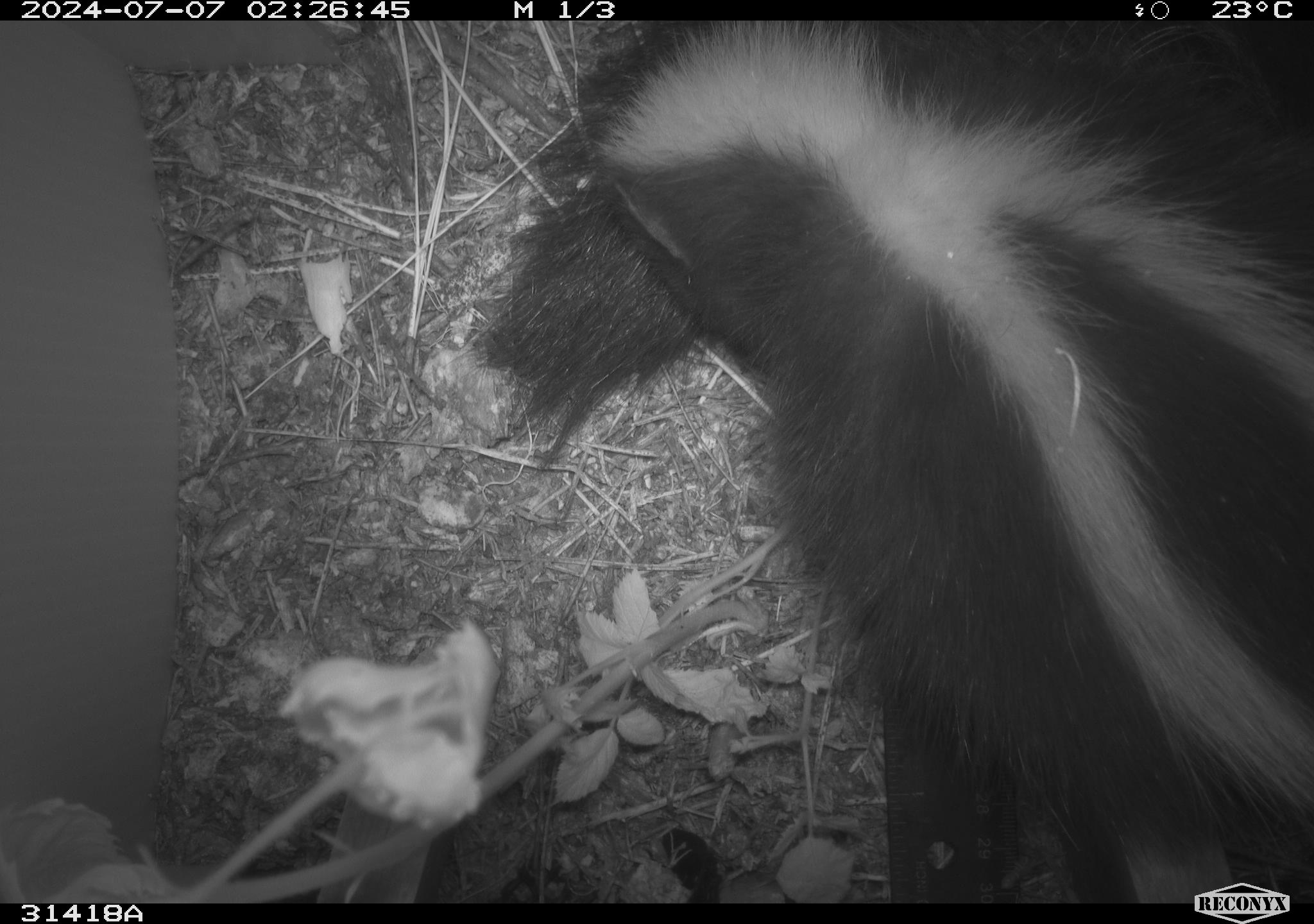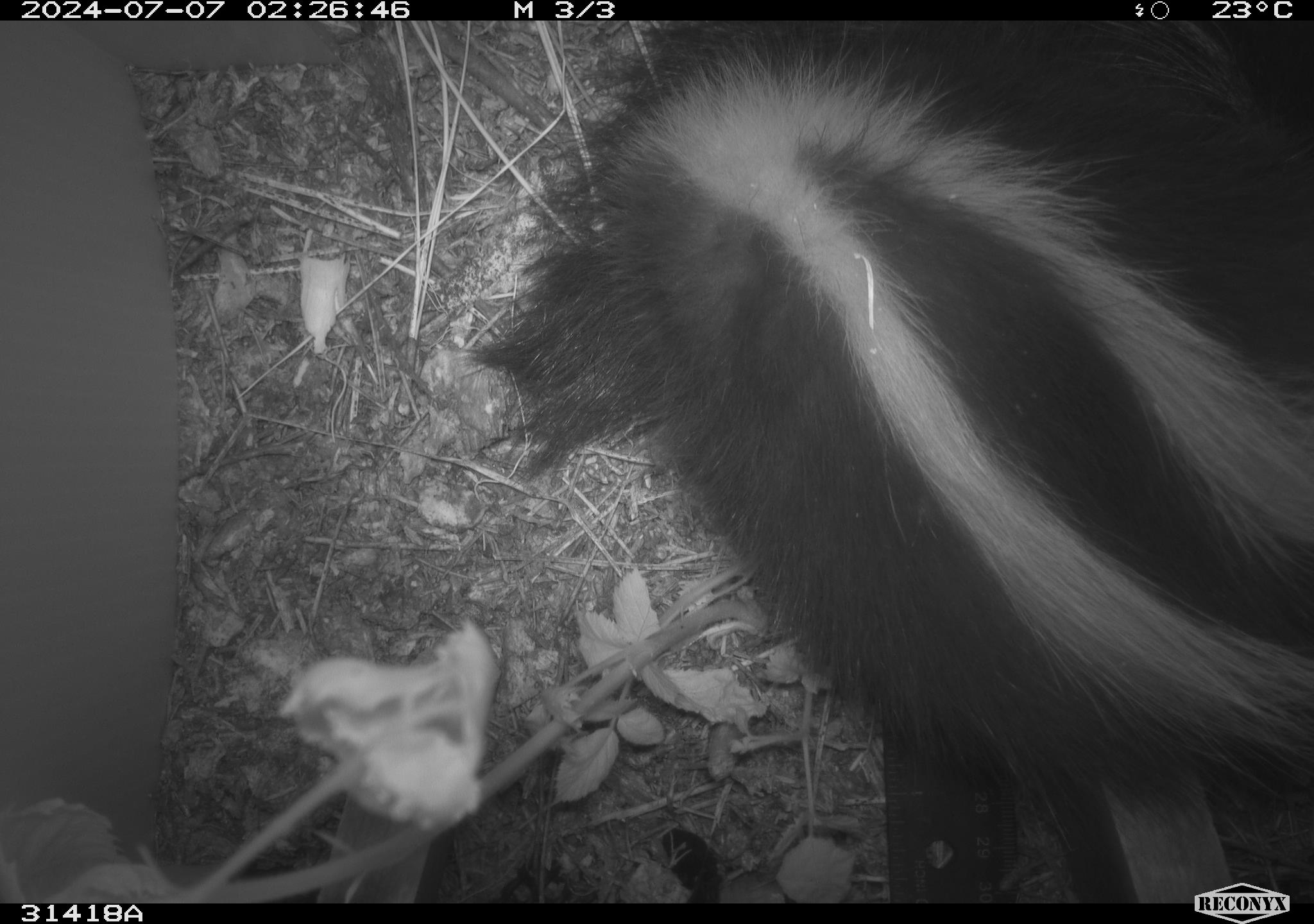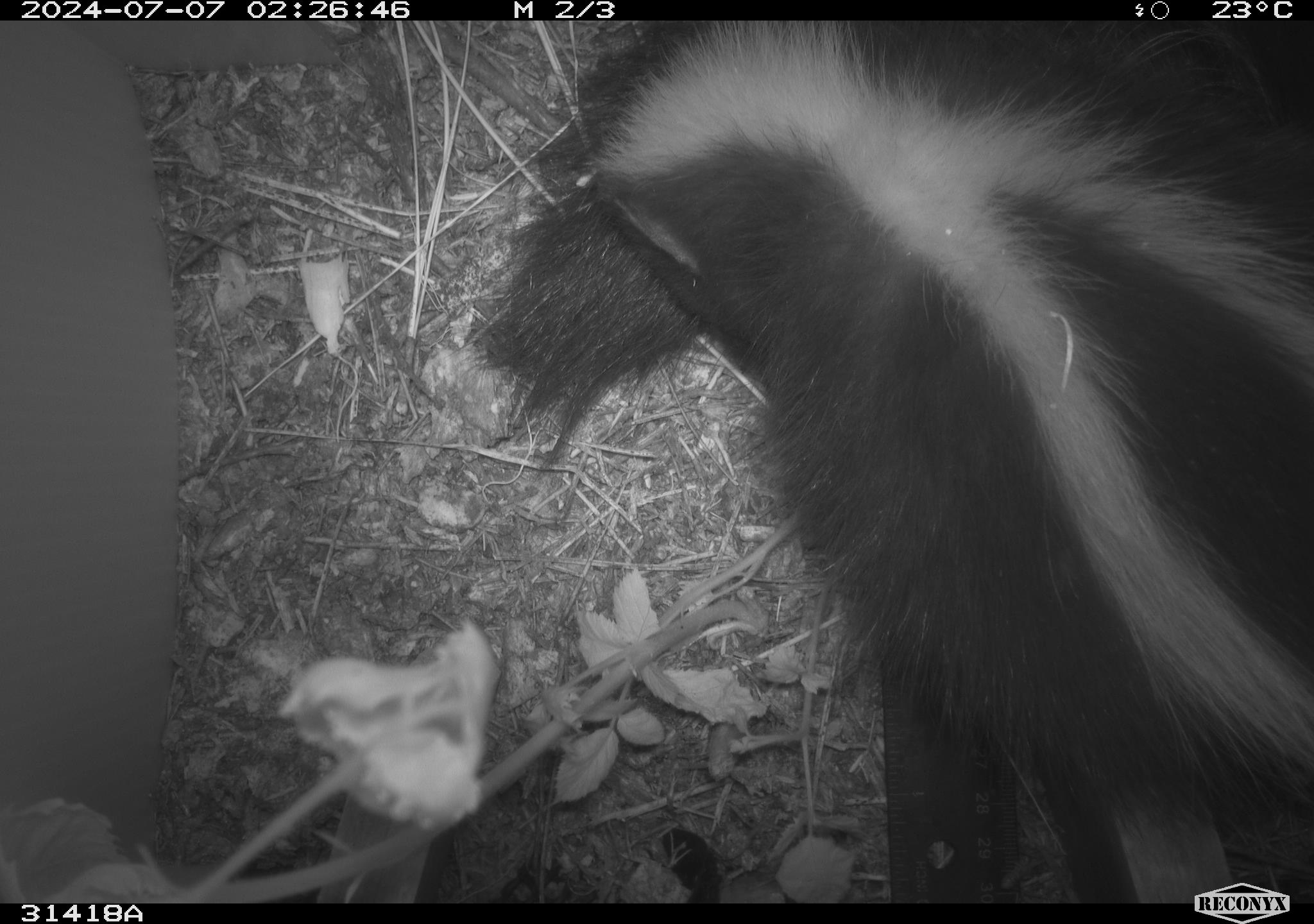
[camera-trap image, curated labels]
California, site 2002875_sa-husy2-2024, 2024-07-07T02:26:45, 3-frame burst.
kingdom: Animalia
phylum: Chordata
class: Mammalia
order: Carnivora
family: Mephitidae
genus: Mephitis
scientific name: Mephitis mephitis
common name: striped skunk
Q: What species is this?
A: Striped skunk (Mephitis mephitis).